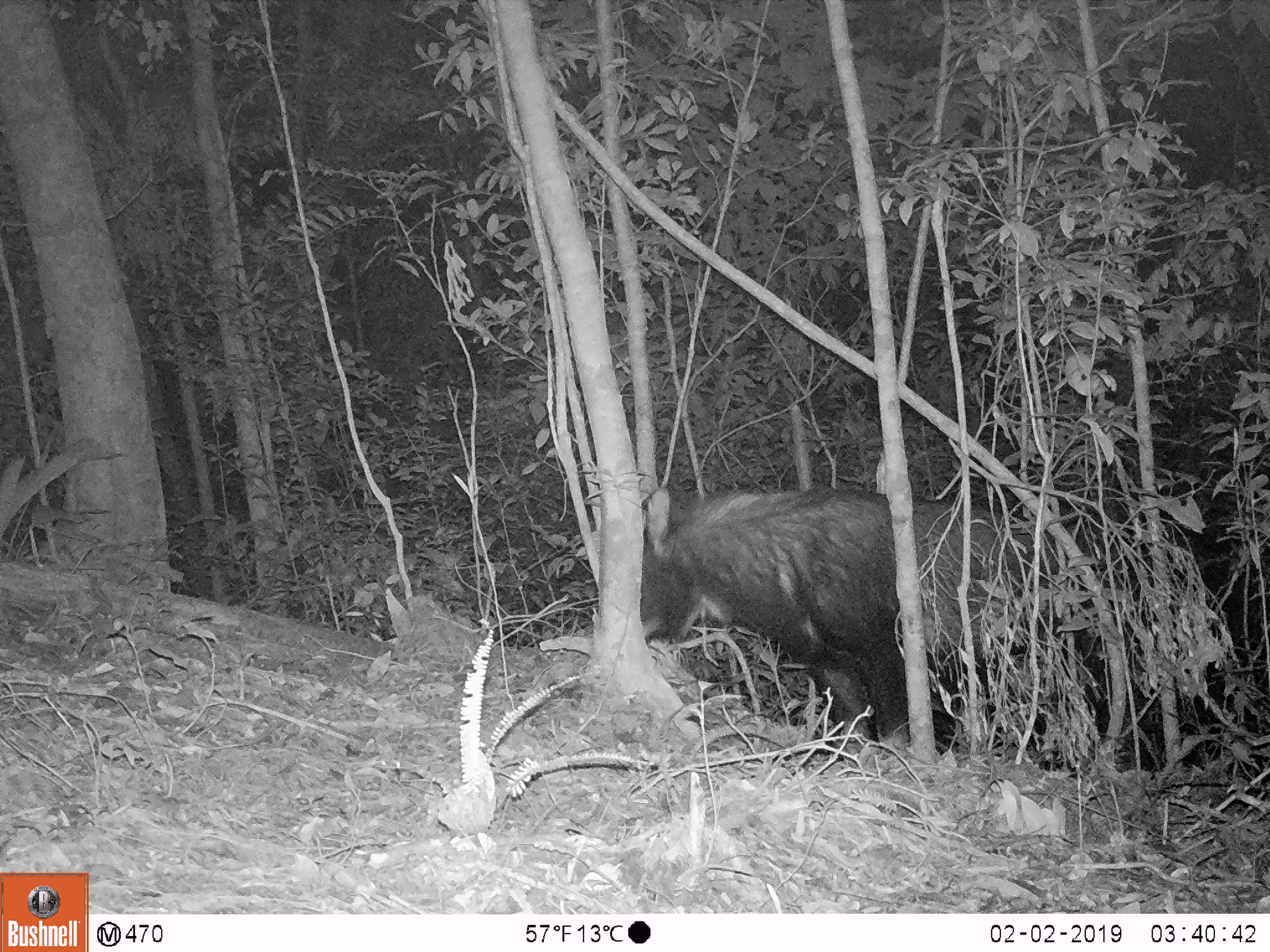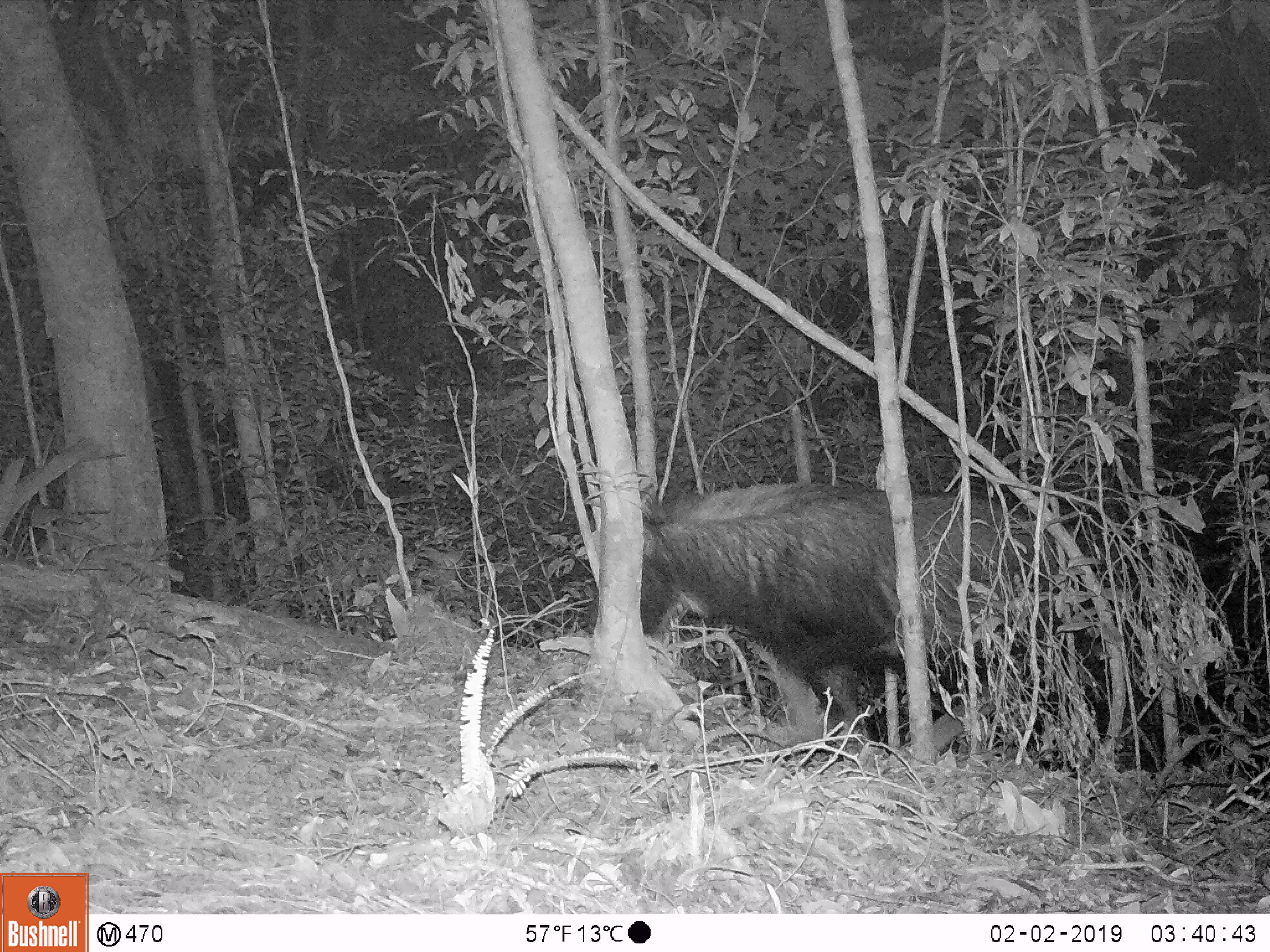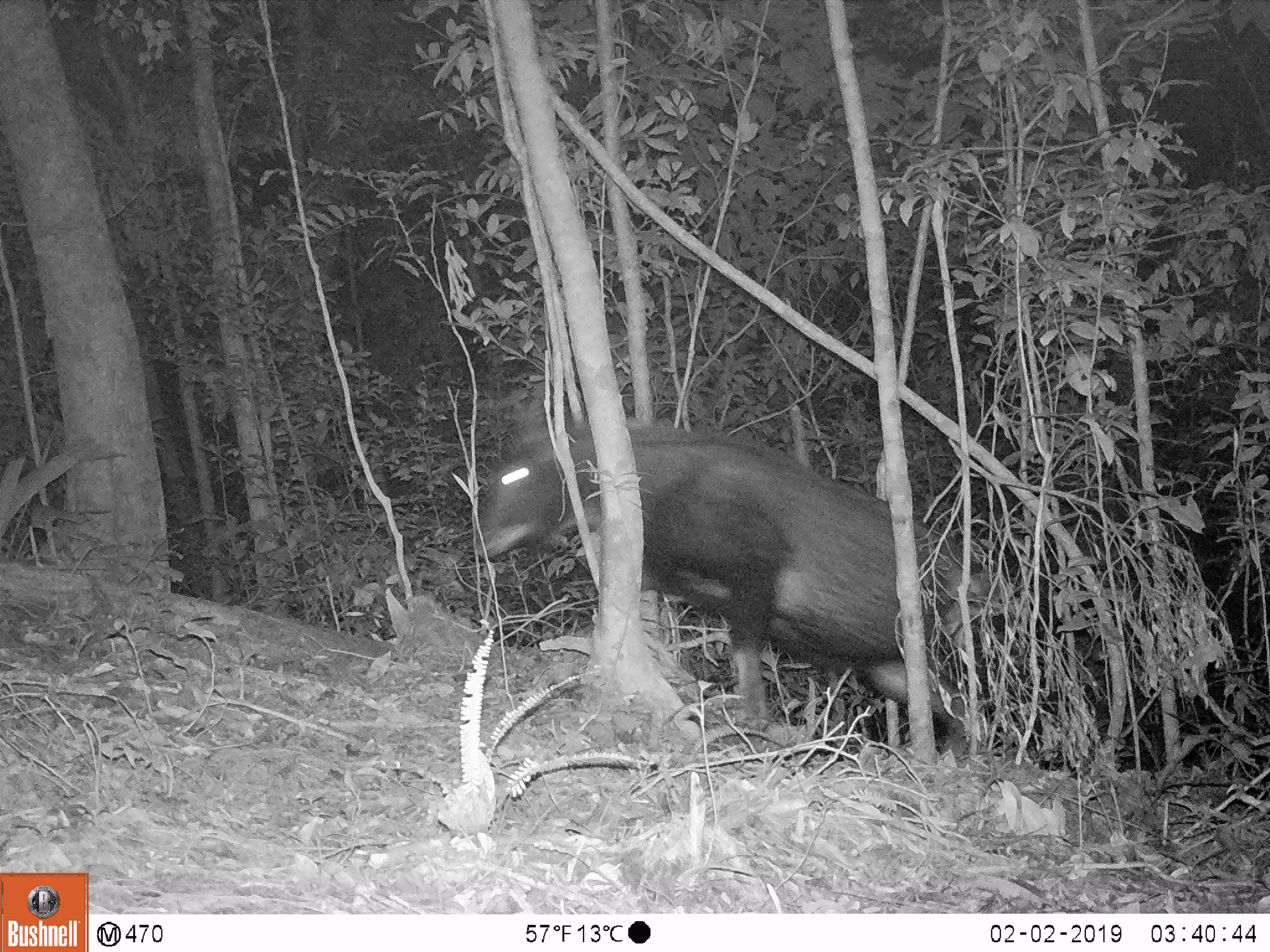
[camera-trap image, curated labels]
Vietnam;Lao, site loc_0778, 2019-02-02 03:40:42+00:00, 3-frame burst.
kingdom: Animalia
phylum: Chordata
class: Mammalia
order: Artiodactyla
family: Bovidae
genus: Capricornis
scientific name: Capricornis sumatraensis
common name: chinese serow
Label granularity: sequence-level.